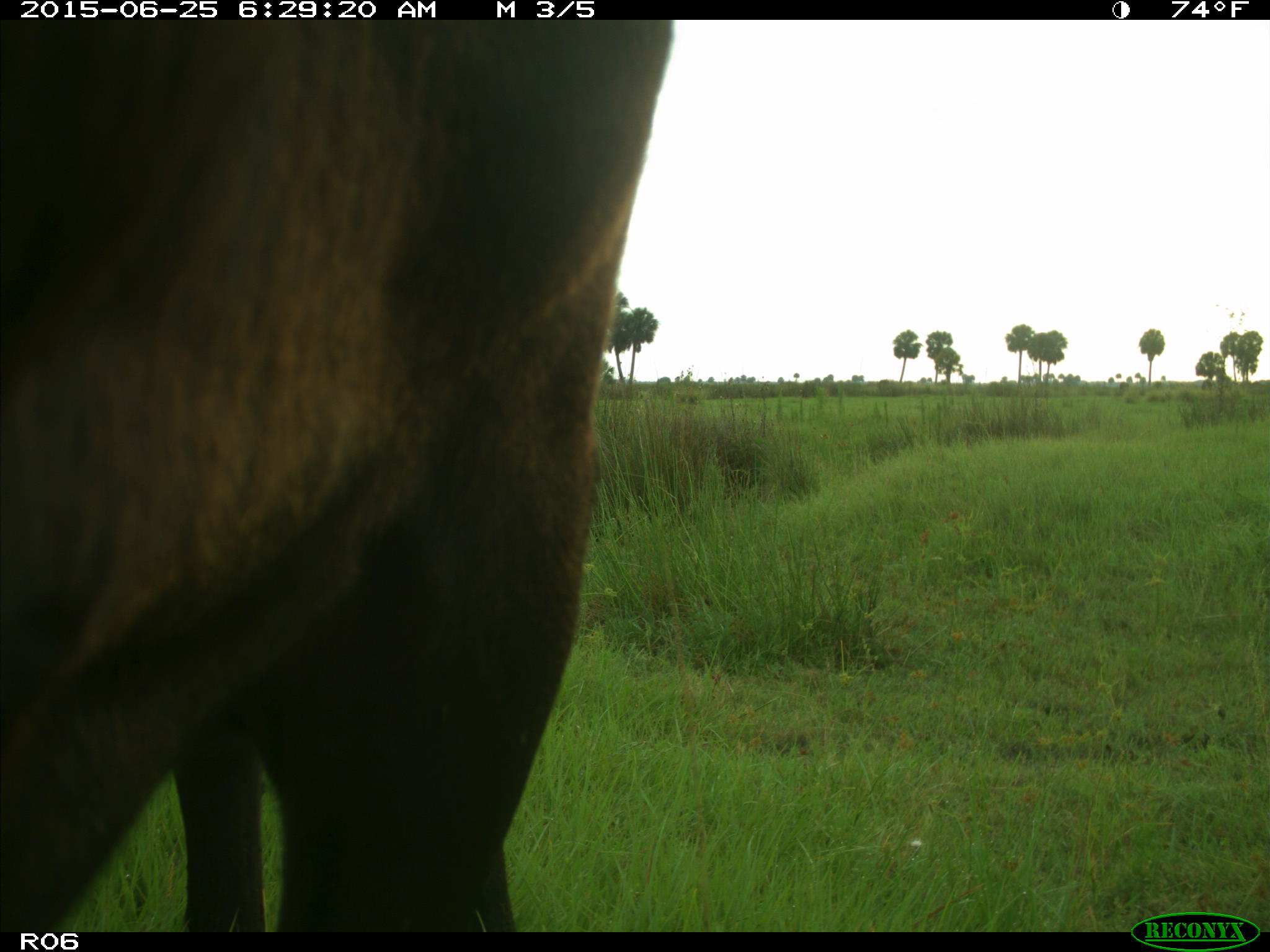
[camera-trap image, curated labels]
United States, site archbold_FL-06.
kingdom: Animalia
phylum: Chordata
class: Mammalia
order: Artiodactyla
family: Bovidae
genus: Bos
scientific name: Bos taurus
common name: domestic cow